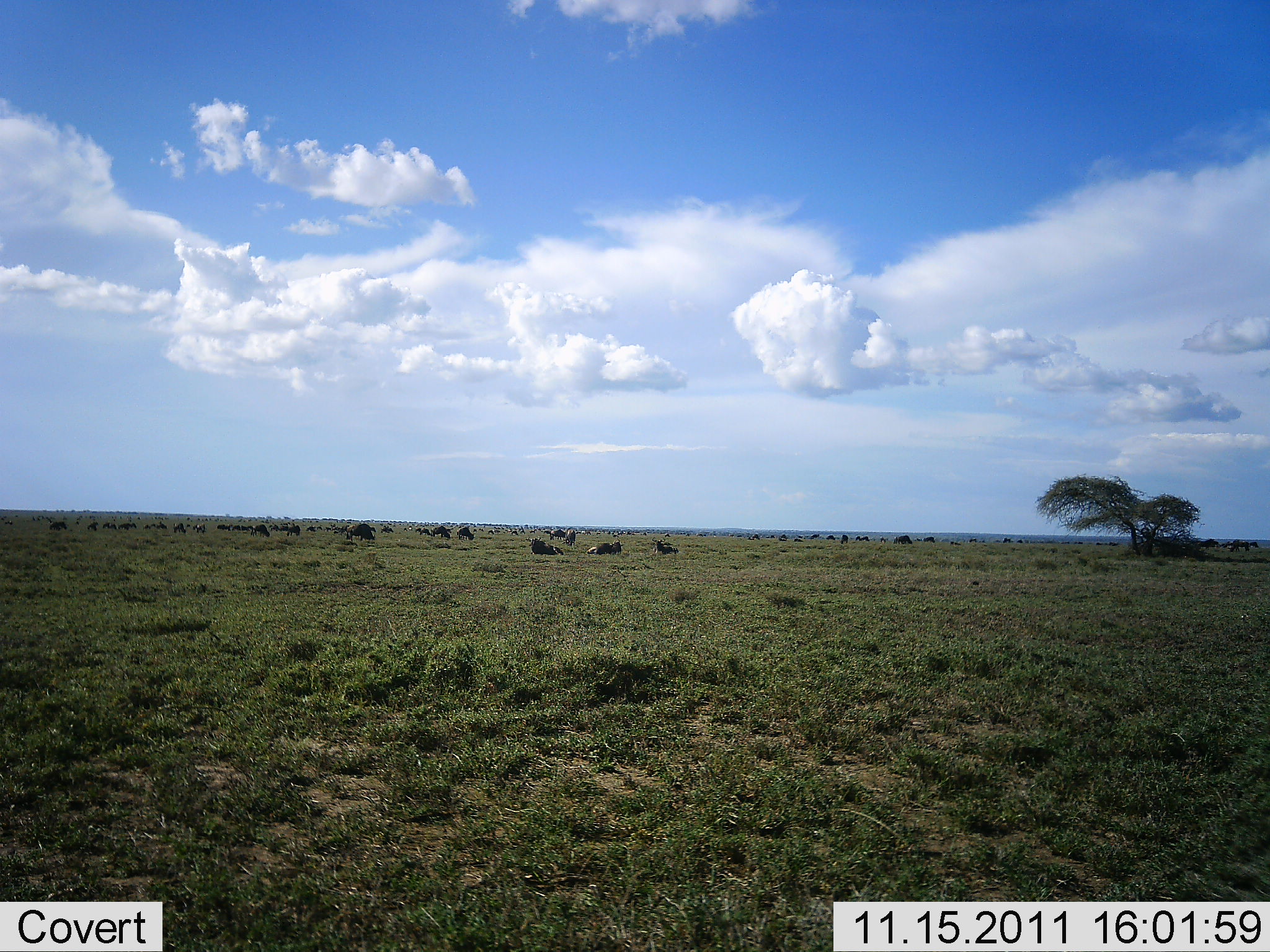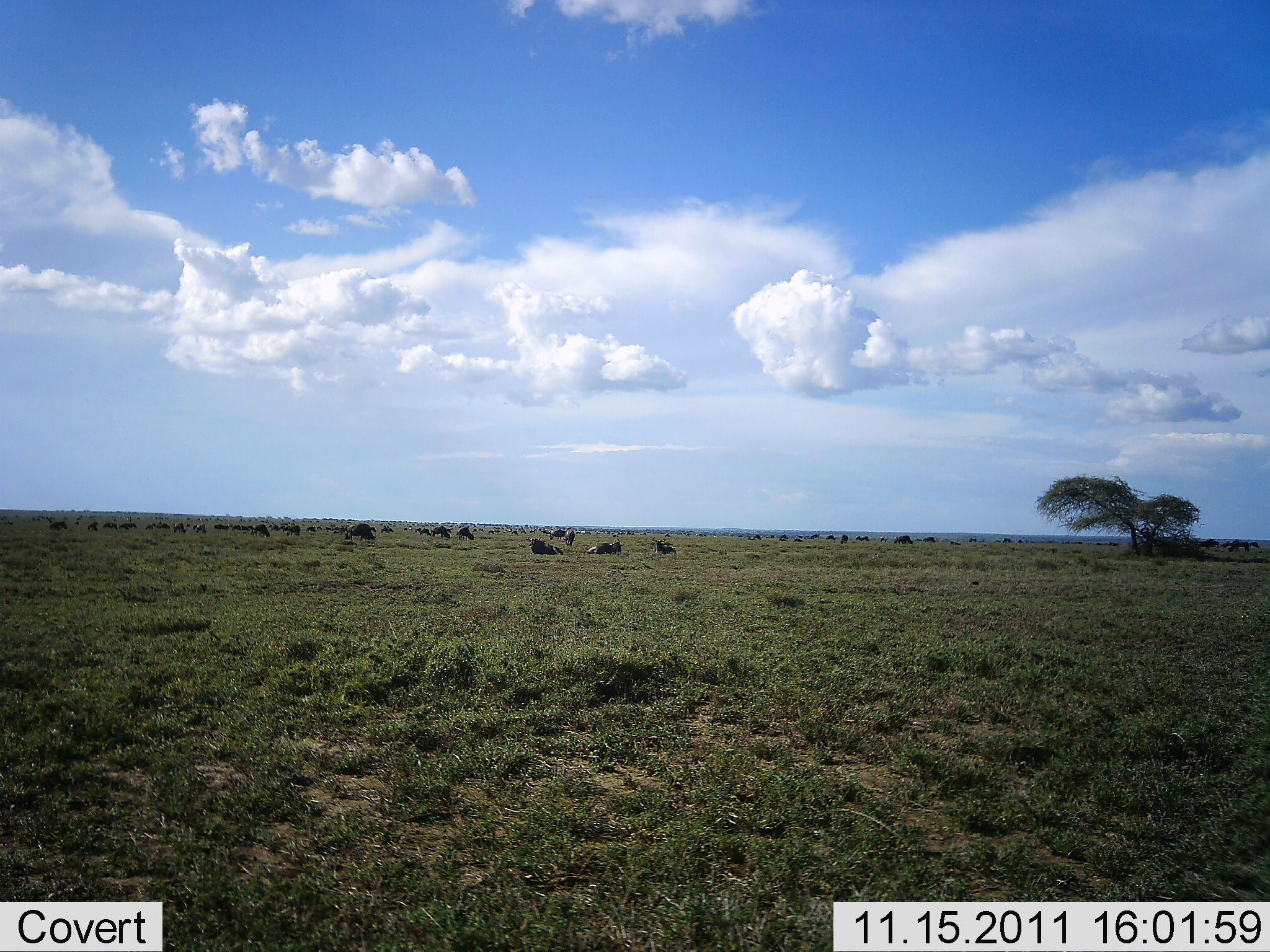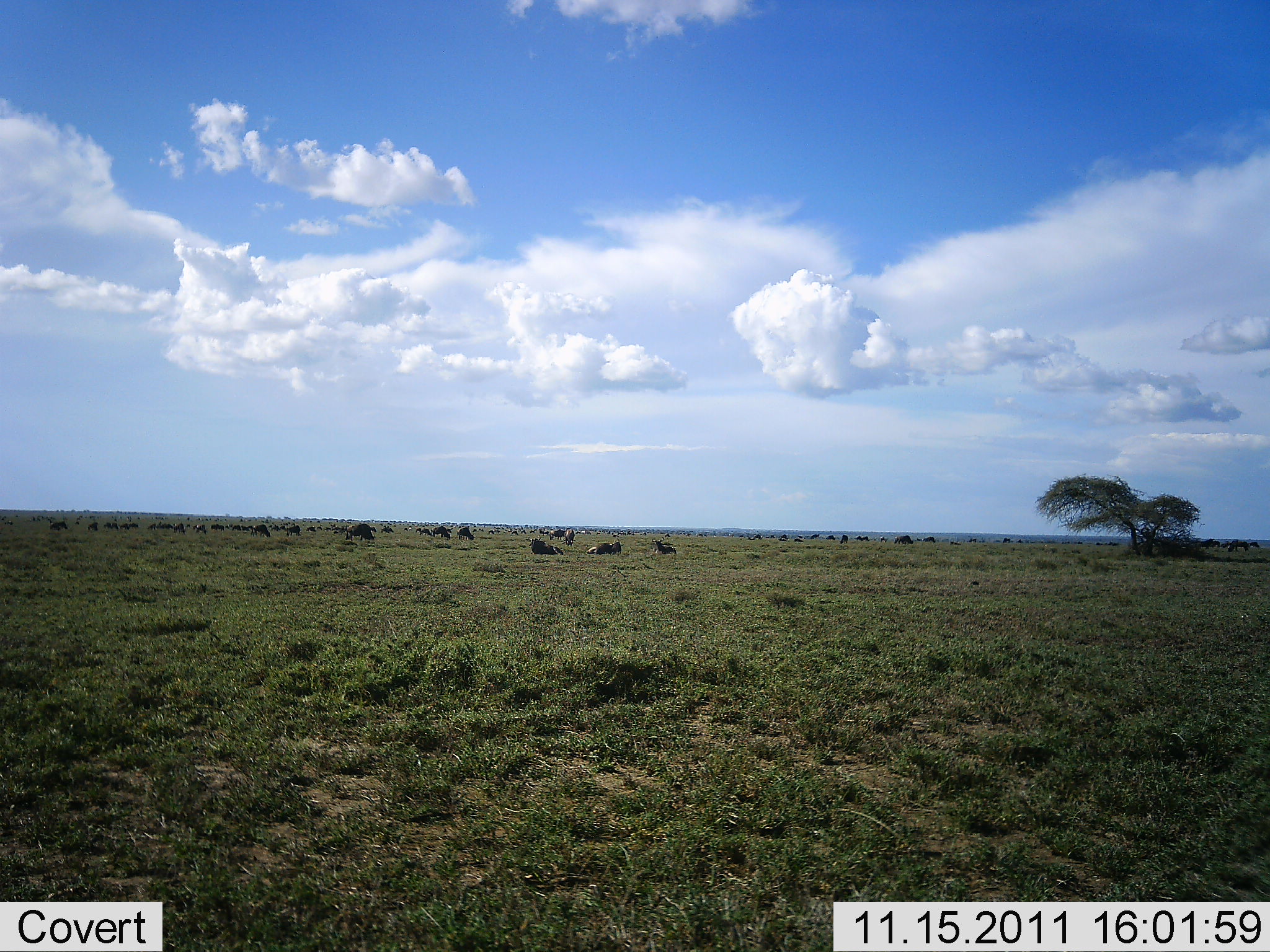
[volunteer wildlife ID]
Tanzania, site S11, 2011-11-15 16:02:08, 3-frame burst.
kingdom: Animalia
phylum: Chordata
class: Mammalia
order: Artiodactyla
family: Bovidae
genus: Connochaetes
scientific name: Connochaetes taurinus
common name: blue wildebeest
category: wildebeest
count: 51+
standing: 71%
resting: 57%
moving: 57%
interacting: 0%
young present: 0%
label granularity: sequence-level